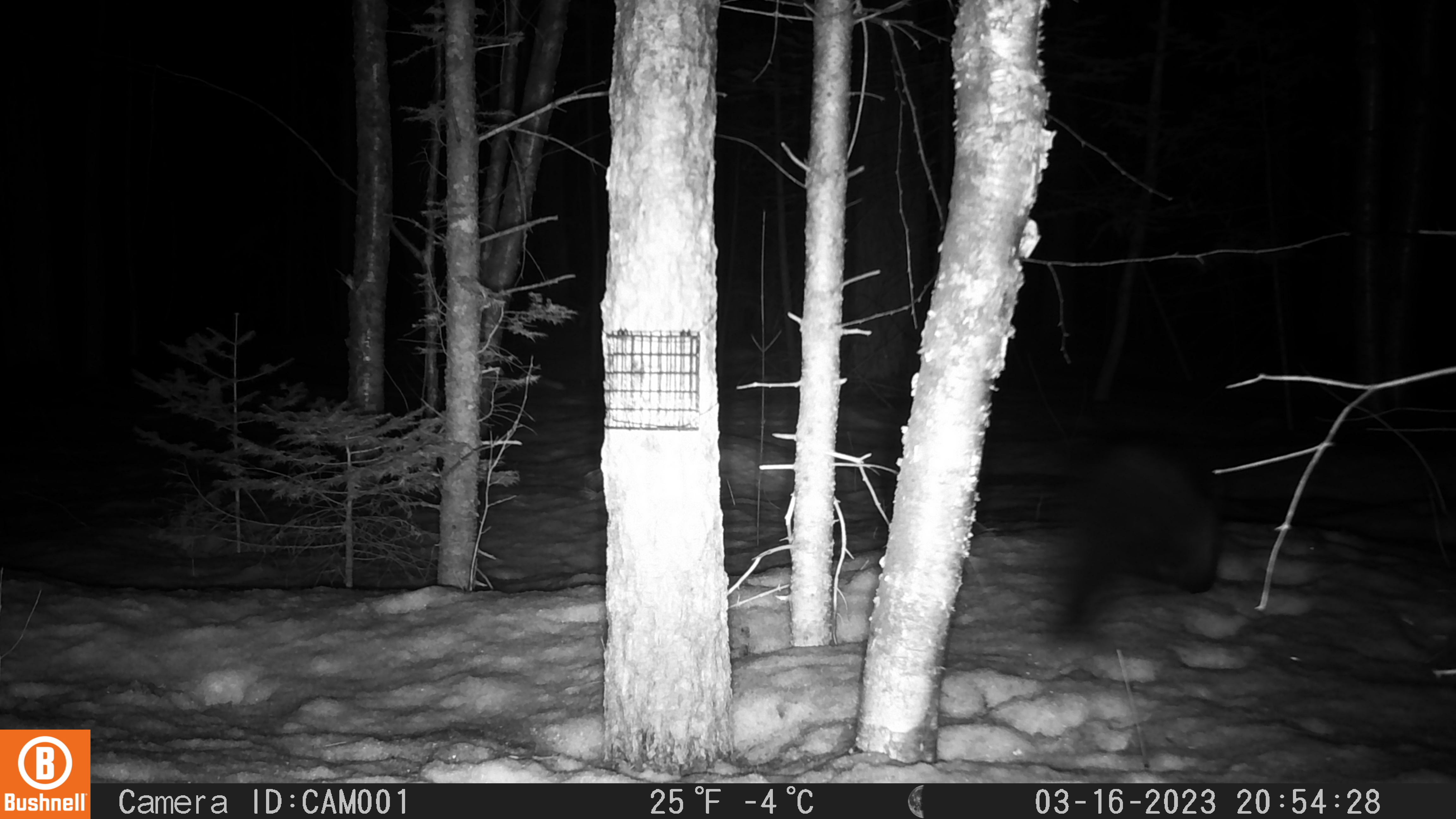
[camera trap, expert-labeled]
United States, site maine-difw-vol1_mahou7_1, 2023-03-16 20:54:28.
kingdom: Animalia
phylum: Chordata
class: Mammalia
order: Carnivora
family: Mustelidae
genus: Pekania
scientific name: Pekania pennanti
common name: fisher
Fisher (Pekania pennanti).